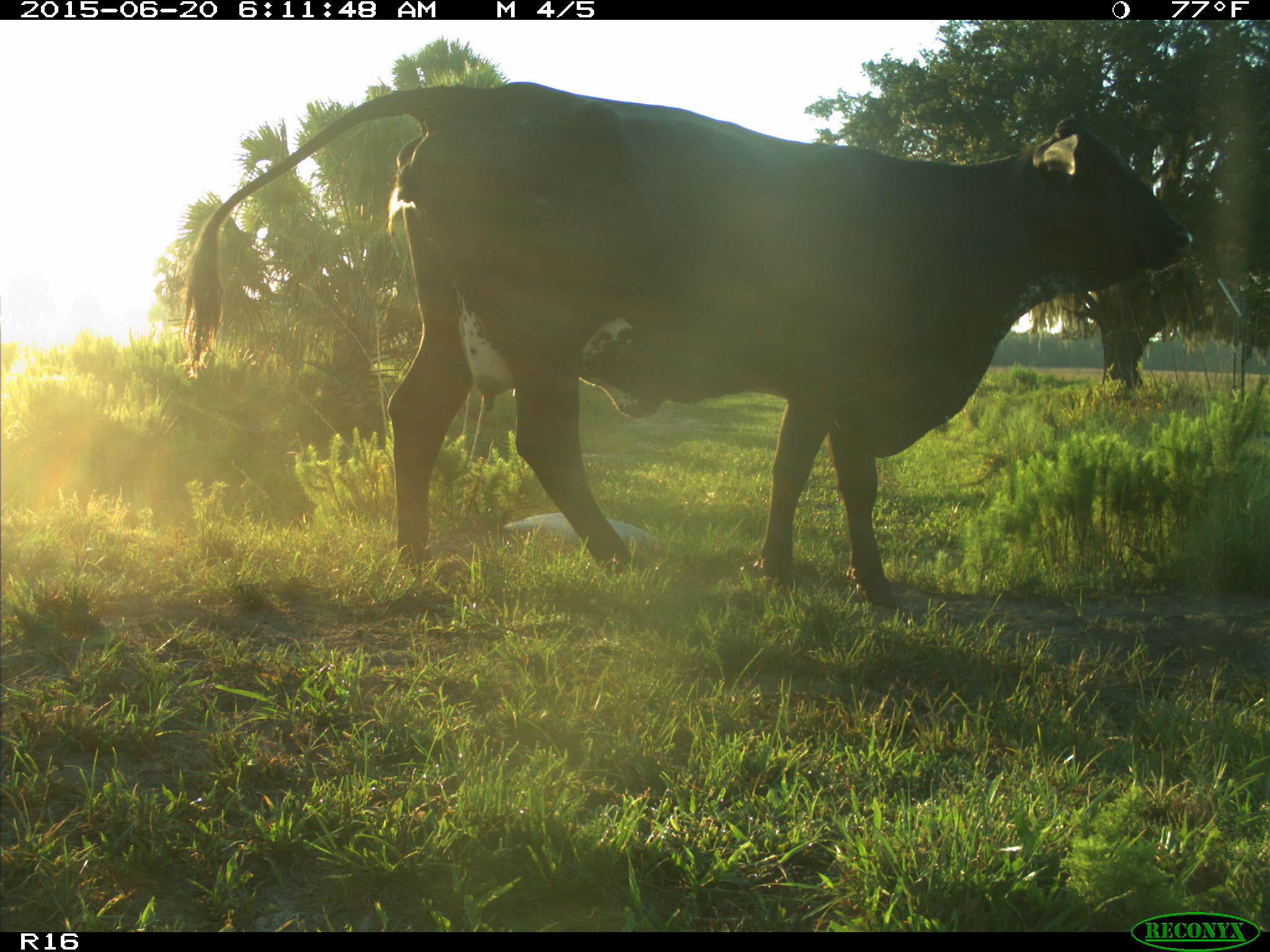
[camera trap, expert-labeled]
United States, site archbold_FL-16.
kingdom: Animalia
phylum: Chordata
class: Mammalia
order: Artiodactyla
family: Bovidae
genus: Bos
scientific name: Bos taurus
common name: domestic cow